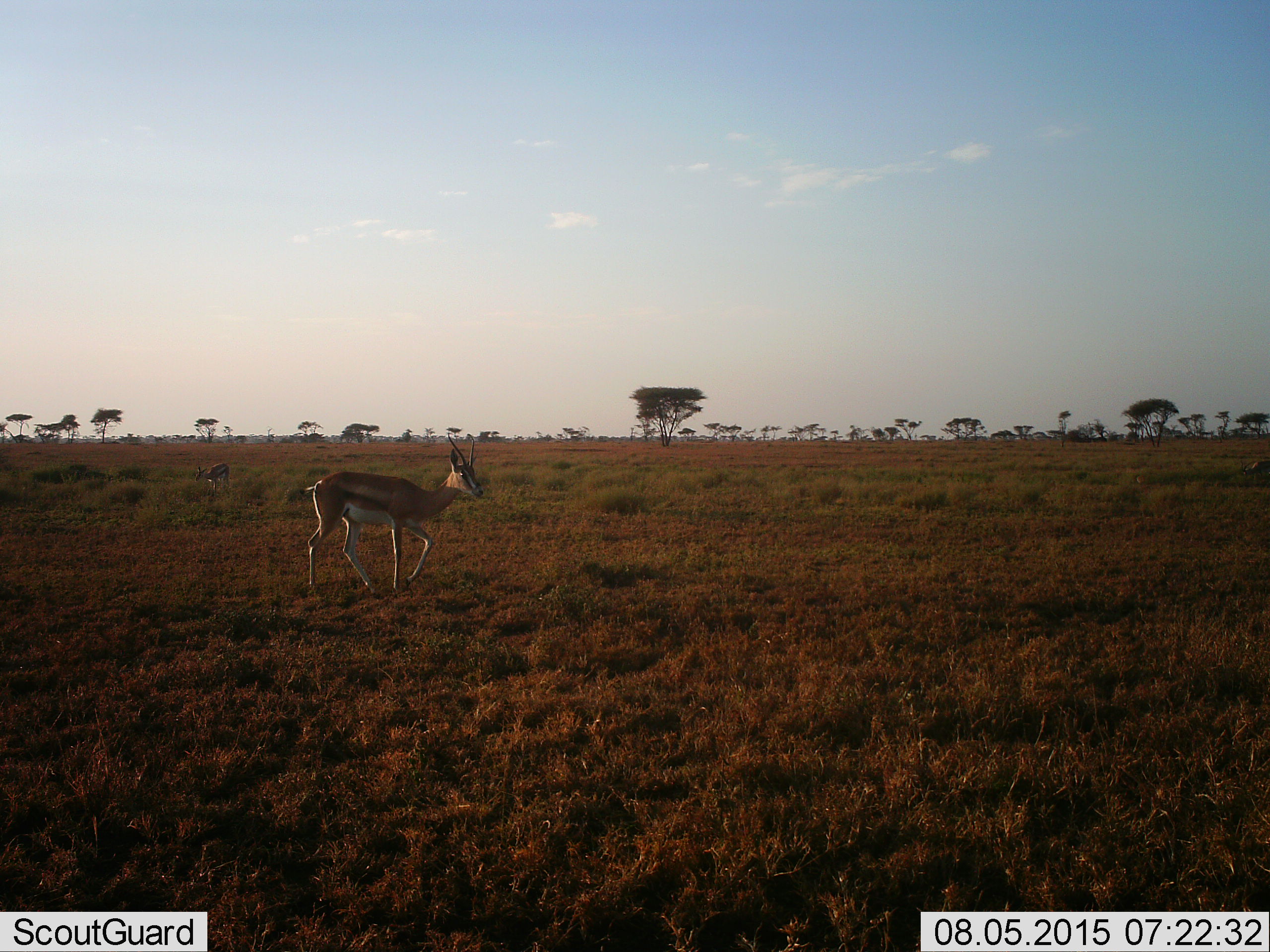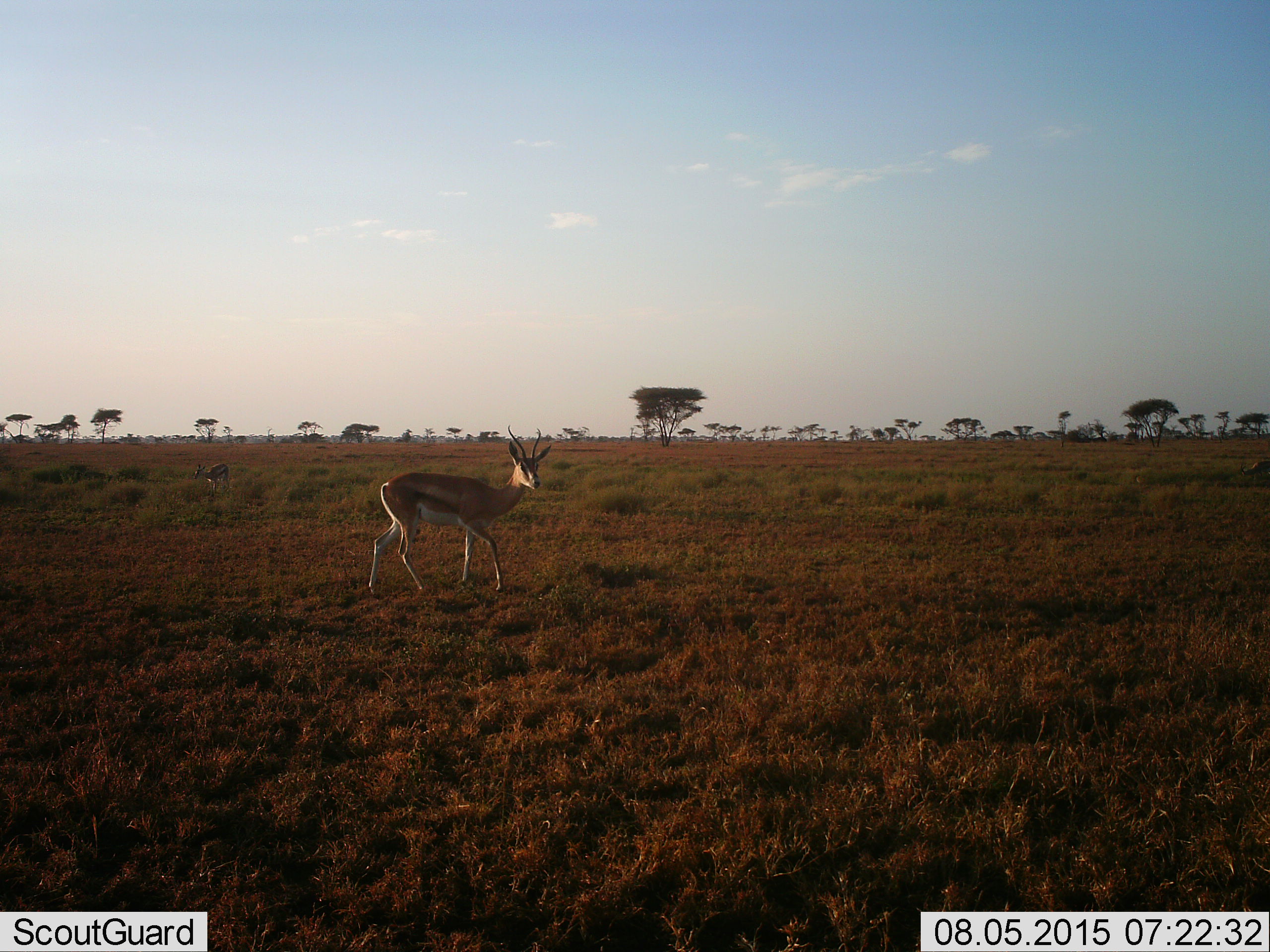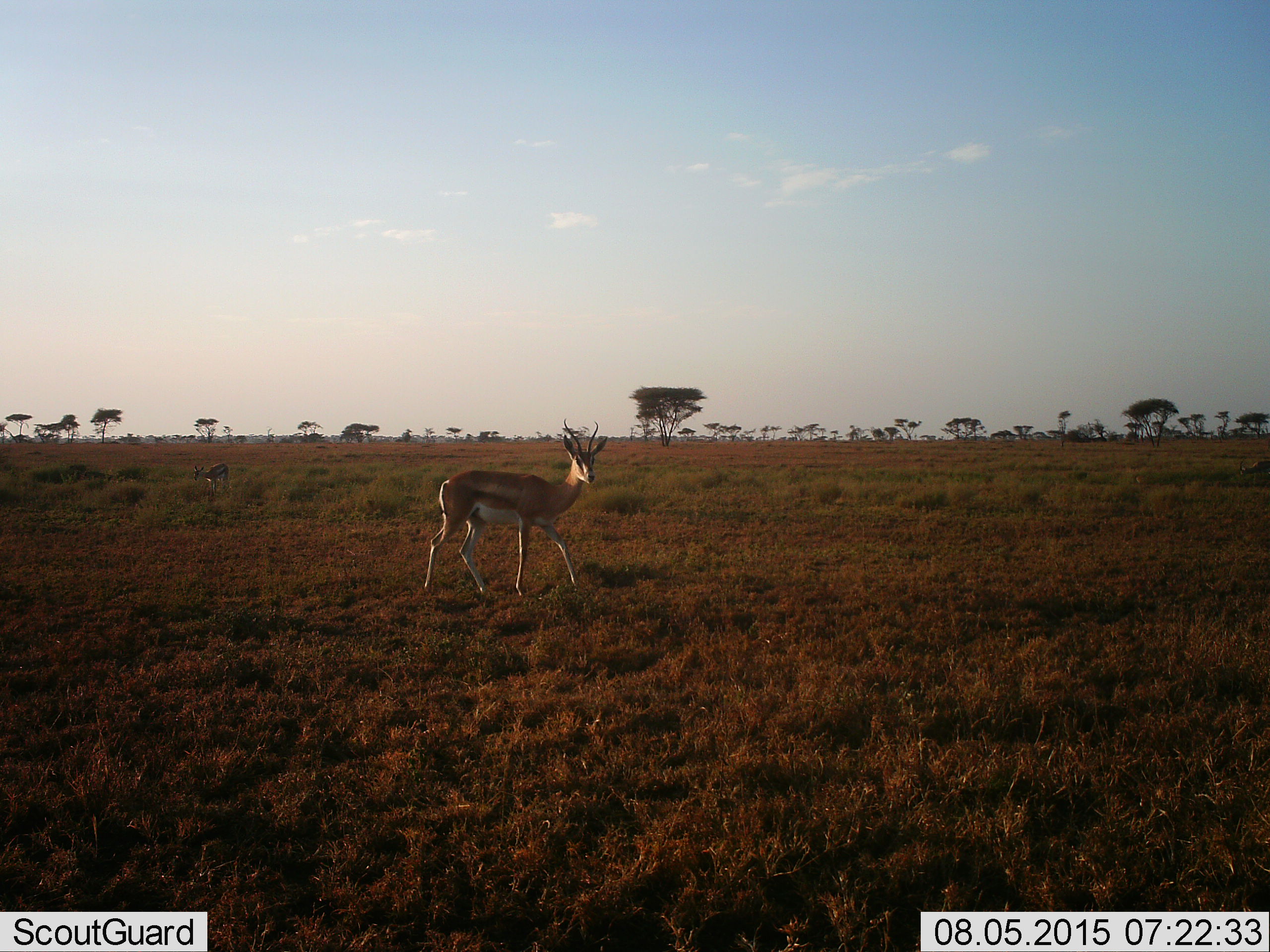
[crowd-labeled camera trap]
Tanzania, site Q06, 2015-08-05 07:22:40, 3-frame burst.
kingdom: Animalia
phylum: Chordata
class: Mammalia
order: Artiodactyla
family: Bovidae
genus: Nanger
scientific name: Nanger granti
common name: grant's gazelle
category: gazellegrants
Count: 2.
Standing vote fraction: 57%.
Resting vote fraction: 0%.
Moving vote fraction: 71%.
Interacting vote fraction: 0%.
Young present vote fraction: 14%.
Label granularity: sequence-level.